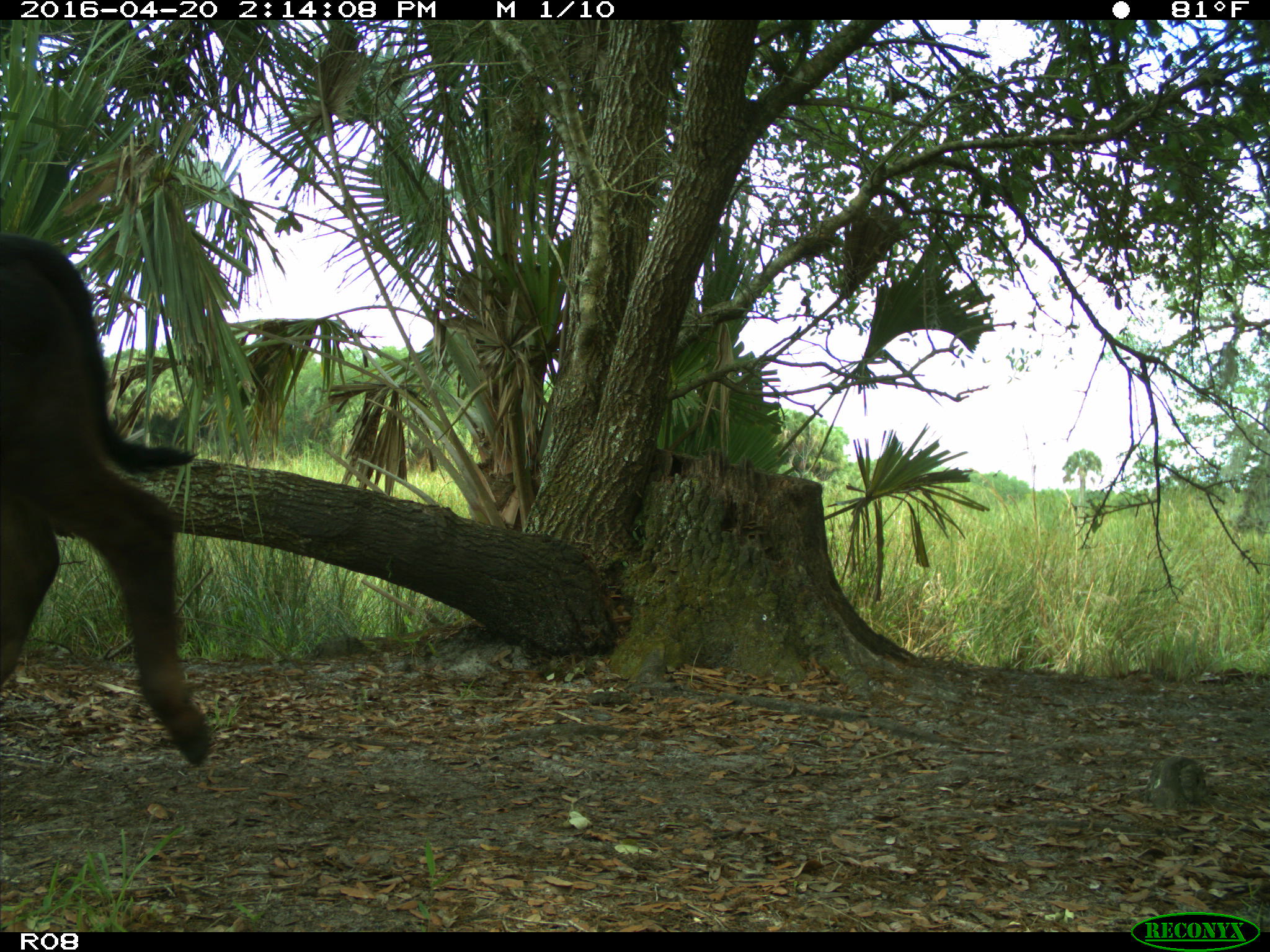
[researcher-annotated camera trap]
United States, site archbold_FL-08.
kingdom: Animalia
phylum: Chordata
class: Mammalia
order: Artiodactyla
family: Bovidae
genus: Bos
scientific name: Bos taurus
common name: domestic cow